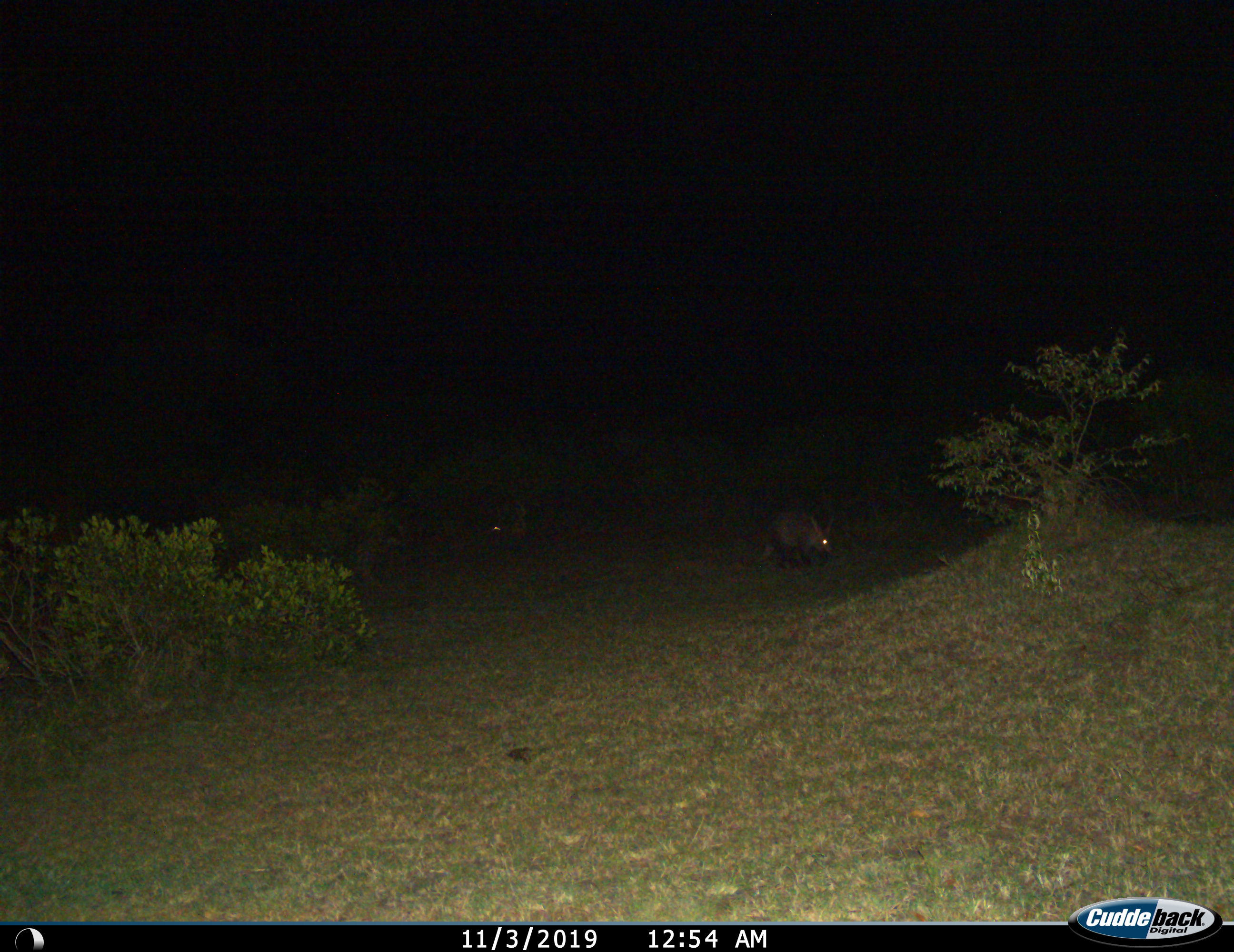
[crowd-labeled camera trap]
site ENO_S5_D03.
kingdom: Animalia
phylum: Chordata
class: Mammalia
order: Tubulidentata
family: Orycteropodidae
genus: Orycteropus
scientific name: Orycteropus afer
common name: aardvark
Aardvark (Orycteropus afer), count 1. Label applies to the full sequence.